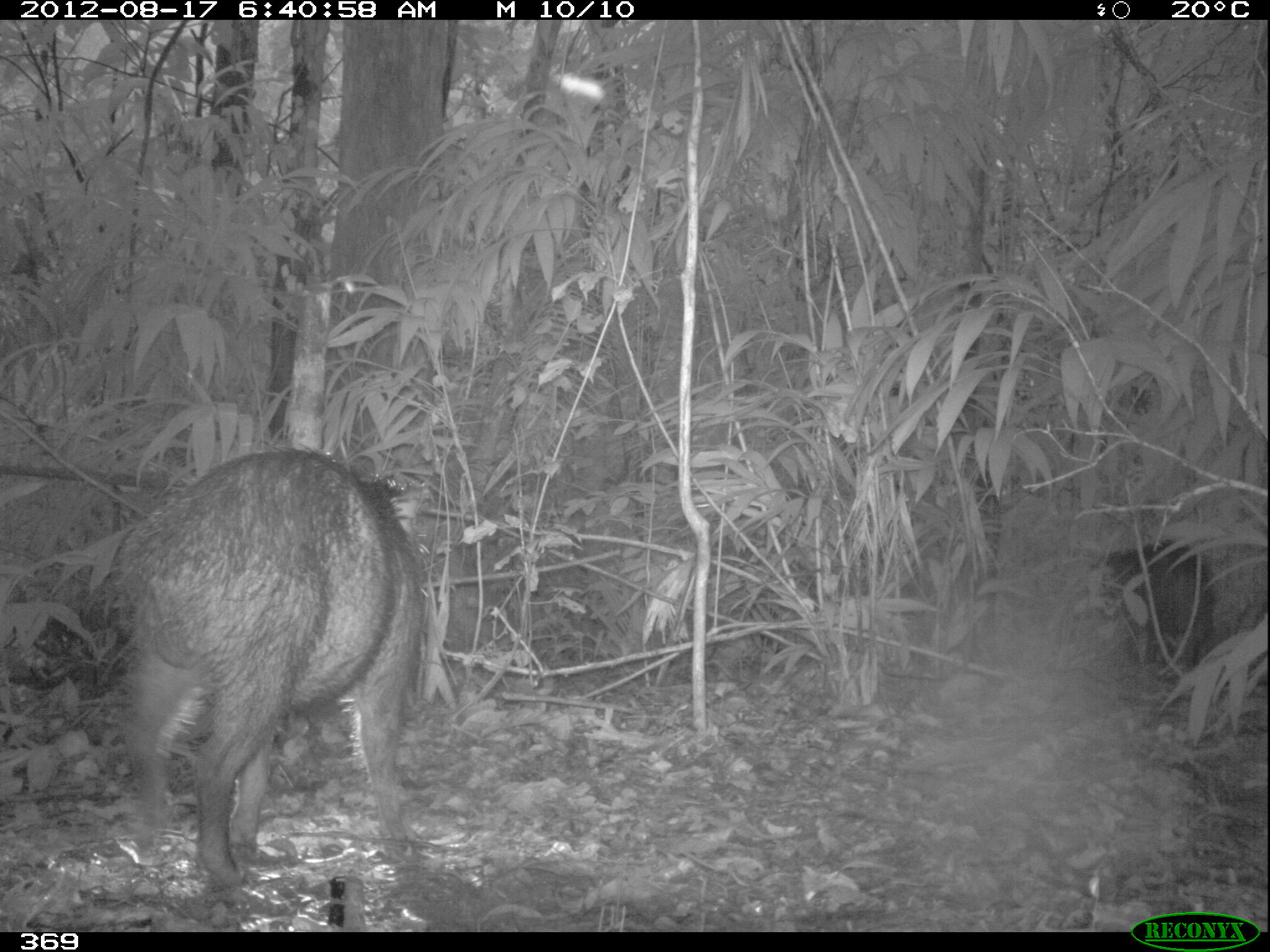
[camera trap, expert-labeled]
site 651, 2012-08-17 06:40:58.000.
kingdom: Animalia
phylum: Chordata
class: Mammalia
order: Artiodactyla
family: Tayassuidae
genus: Tayassu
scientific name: Tayassu pecari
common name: white-lipped peccary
Tayassu pecari (white-lipped peccary).